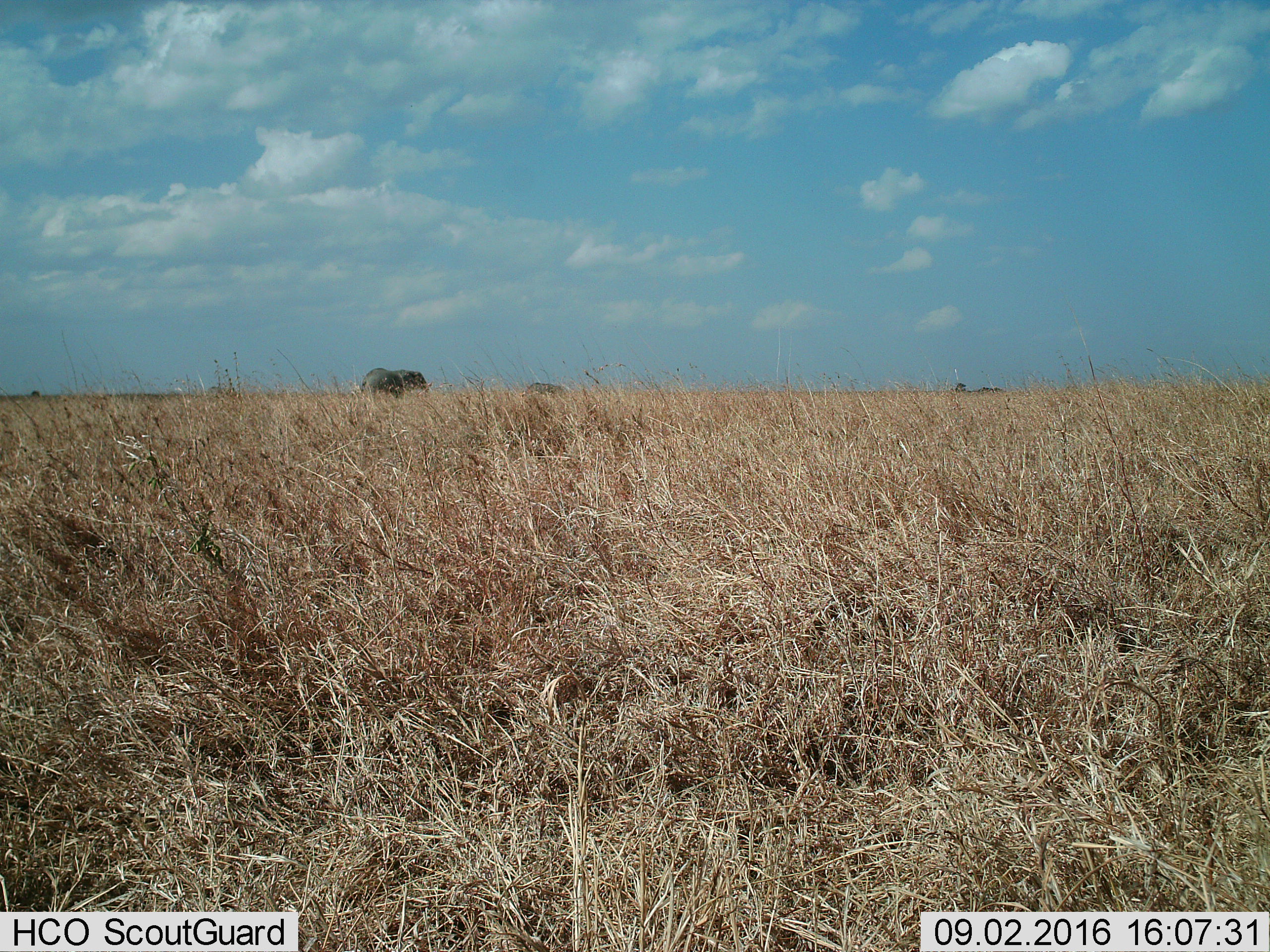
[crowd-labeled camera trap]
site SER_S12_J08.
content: unidentified animal